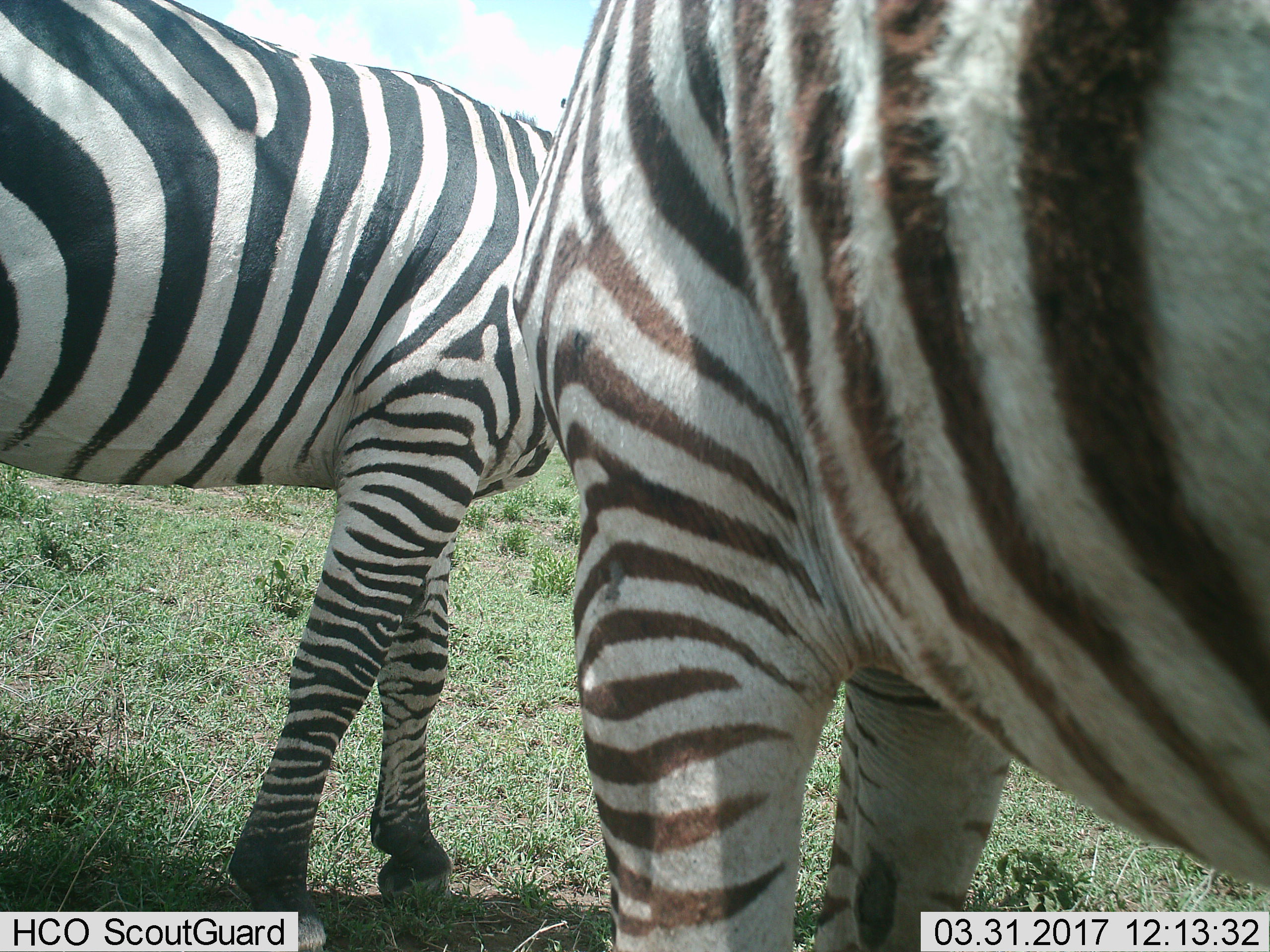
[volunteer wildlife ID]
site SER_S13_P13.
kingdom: Animalia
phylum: Chordata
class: Mammalia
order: Perissodactyla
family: Equidae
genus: Equus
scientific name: Equus quagga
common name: plains zebra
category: zebraplains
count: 2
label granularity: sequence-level